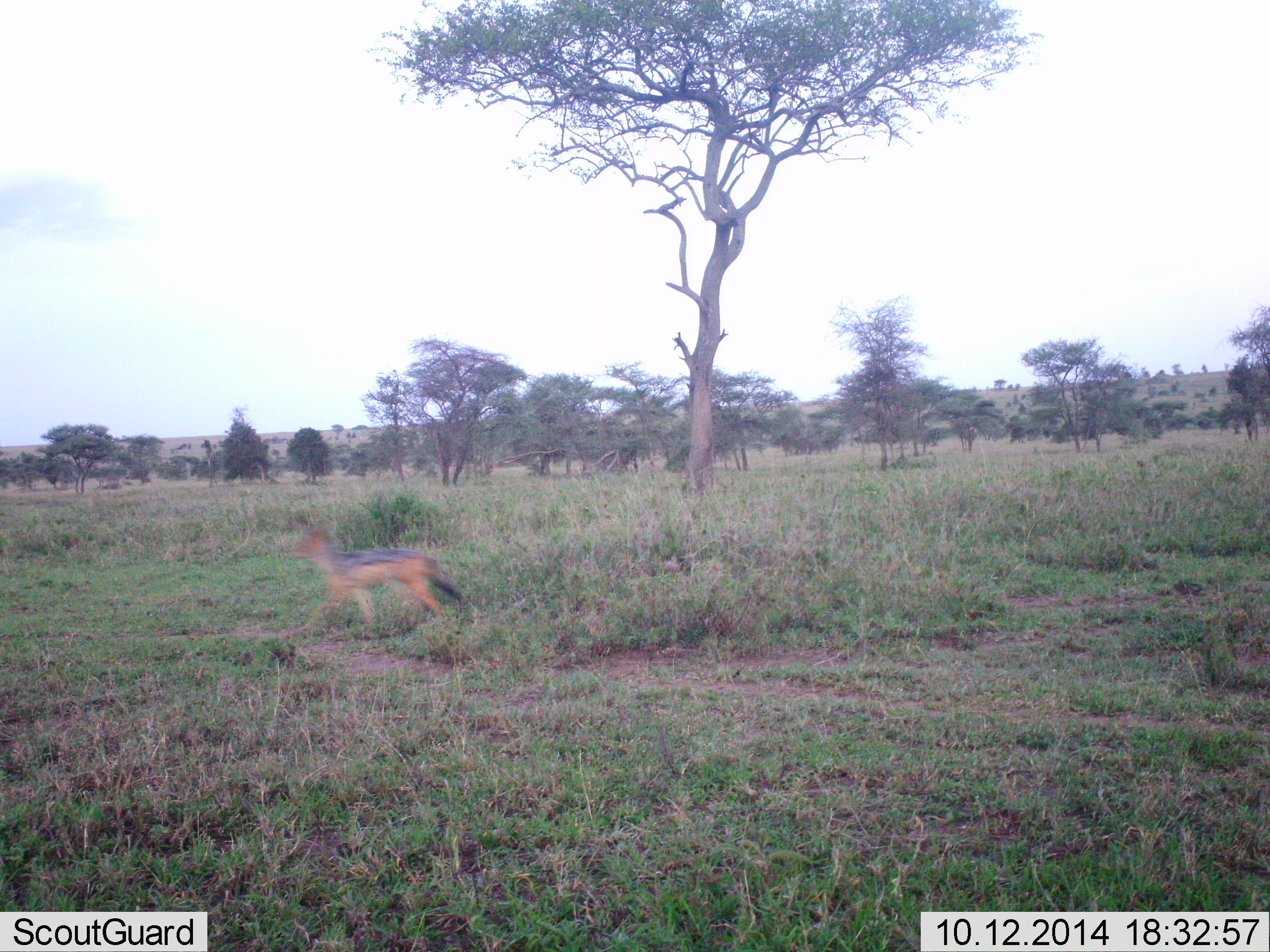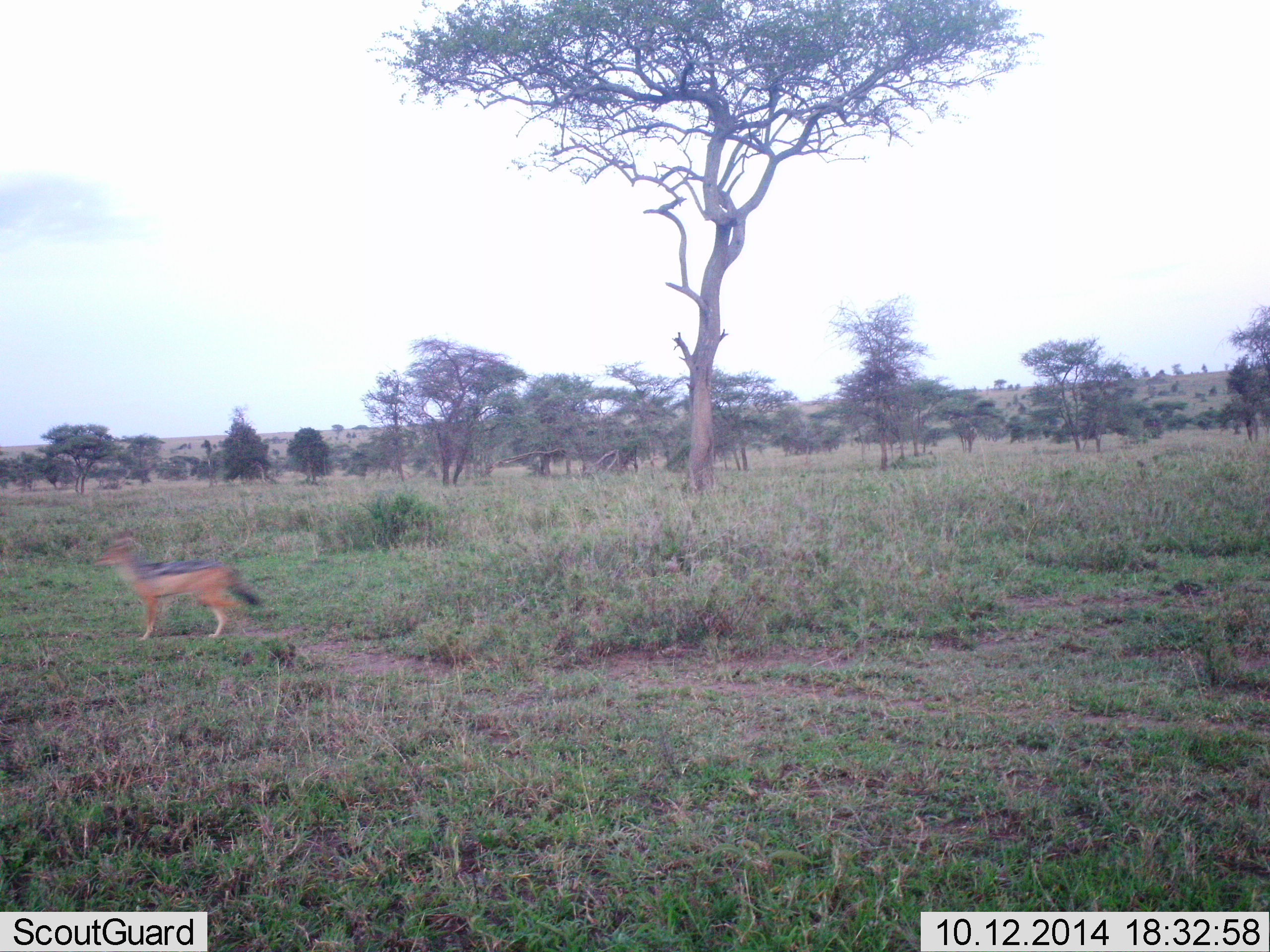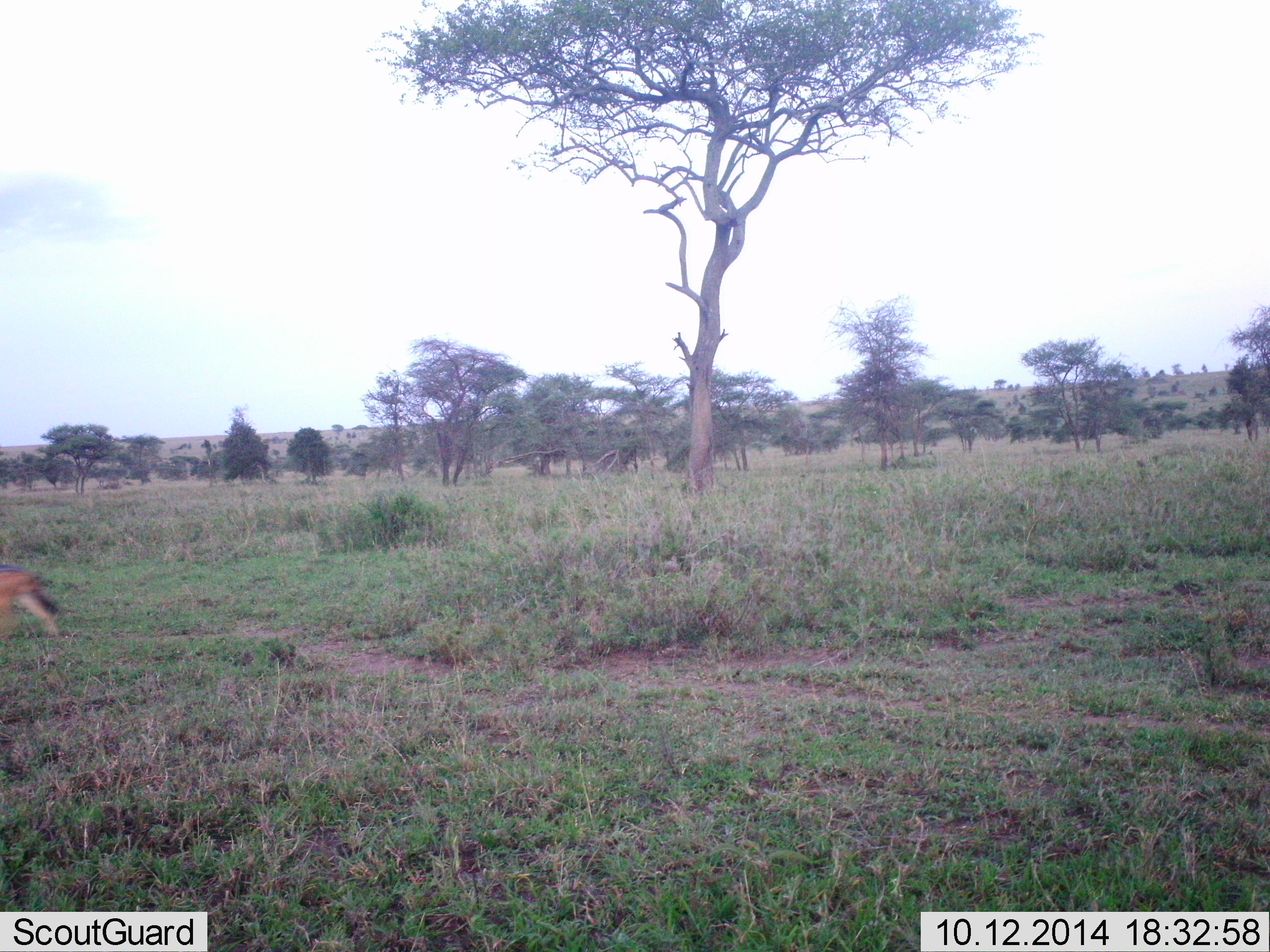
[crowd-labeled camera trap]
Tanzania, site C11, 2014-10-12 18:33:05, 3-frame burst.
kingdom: Animalia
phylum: Chordata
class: Mammalia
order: Carnivora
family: Canidae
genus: Lupulella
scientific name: Lupulella mesomelas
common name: black-backed jackal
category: jackal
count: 1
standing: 20%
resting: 0%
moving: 90%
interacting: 0%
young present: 0%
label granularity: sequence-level